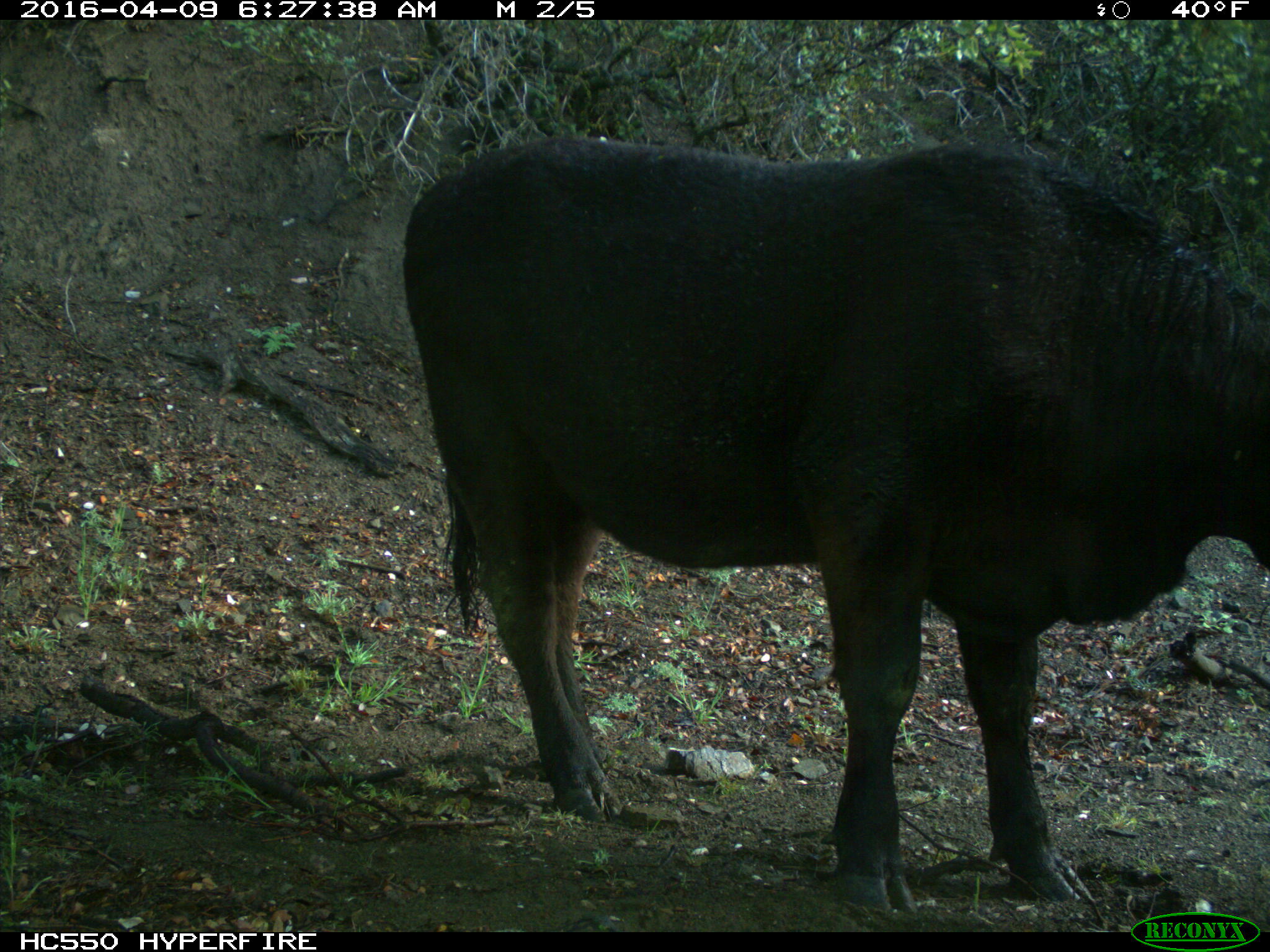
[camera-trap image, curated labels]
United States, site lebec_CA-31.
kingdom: Animalia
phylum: Chordata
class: Mammalia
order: Artiodactyla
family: Bovidae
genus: Bos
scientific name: Bos taurus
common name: domestic cow